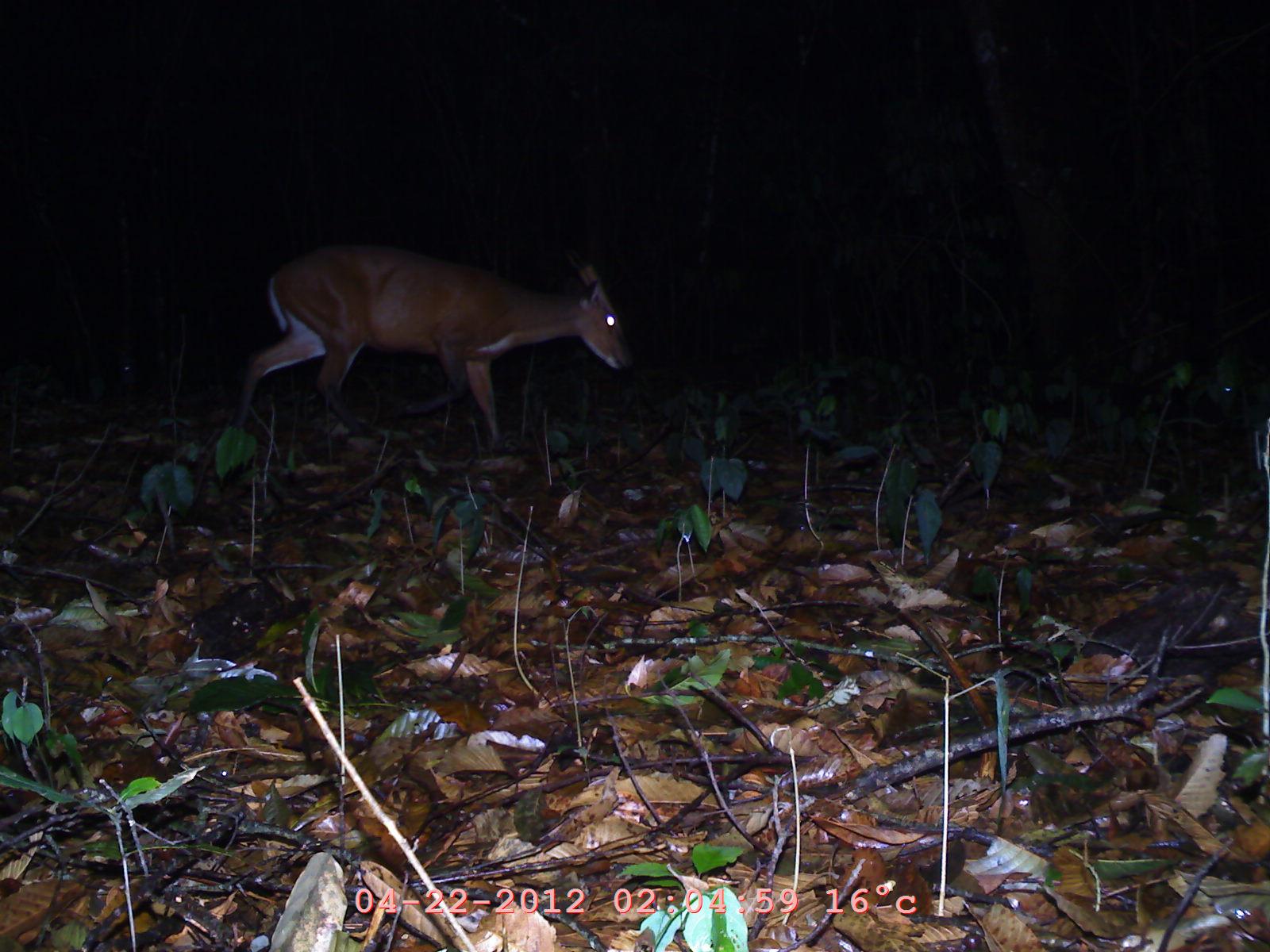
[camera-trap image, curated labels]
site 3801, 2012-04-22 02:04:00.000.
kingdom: Animalia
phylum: Chordata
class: Mammalia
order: Artiodactyla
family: Cervidae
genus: Muntiacus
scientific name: Muntiacus muntjak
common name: southern red muntjac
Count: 1.